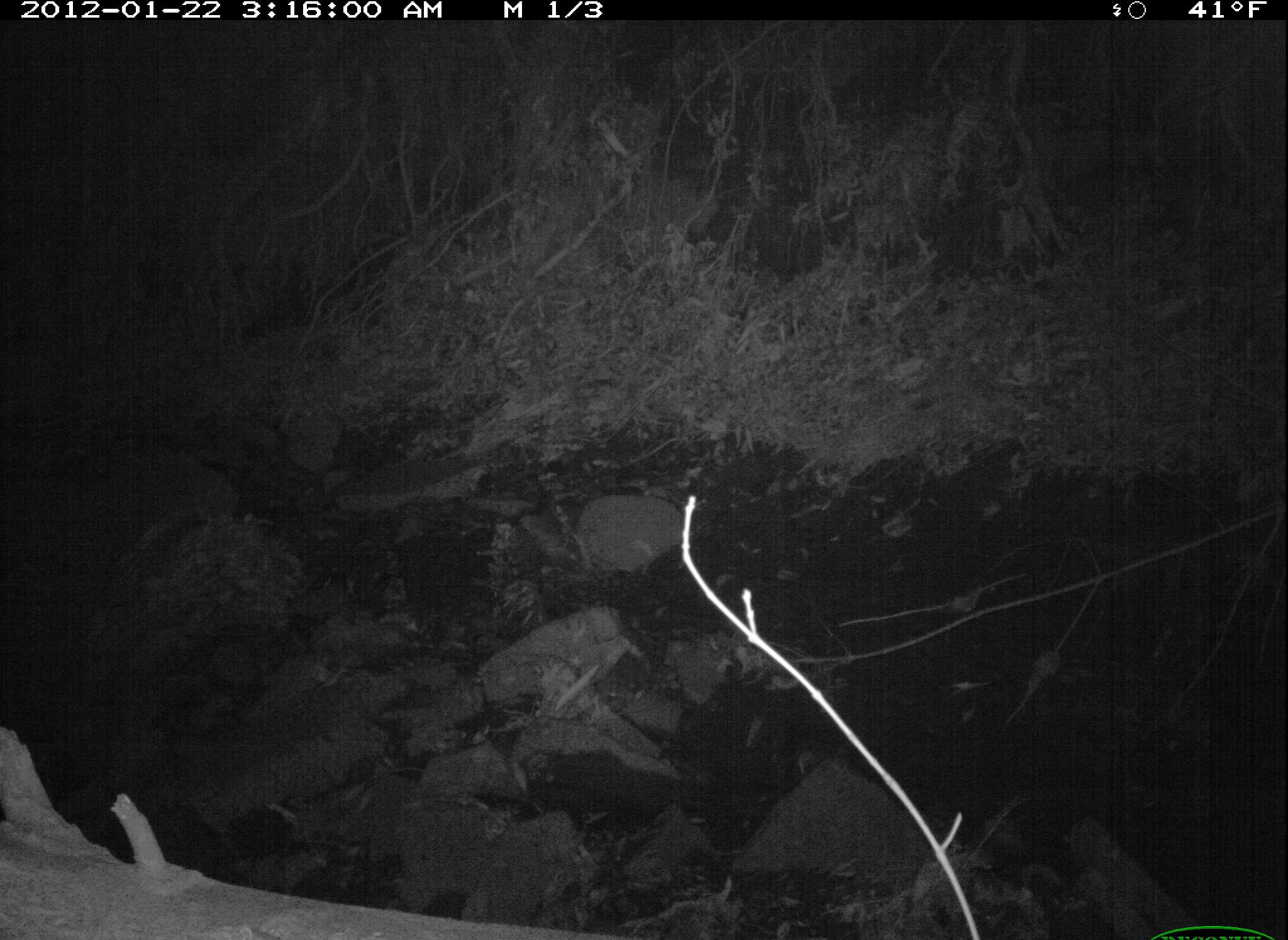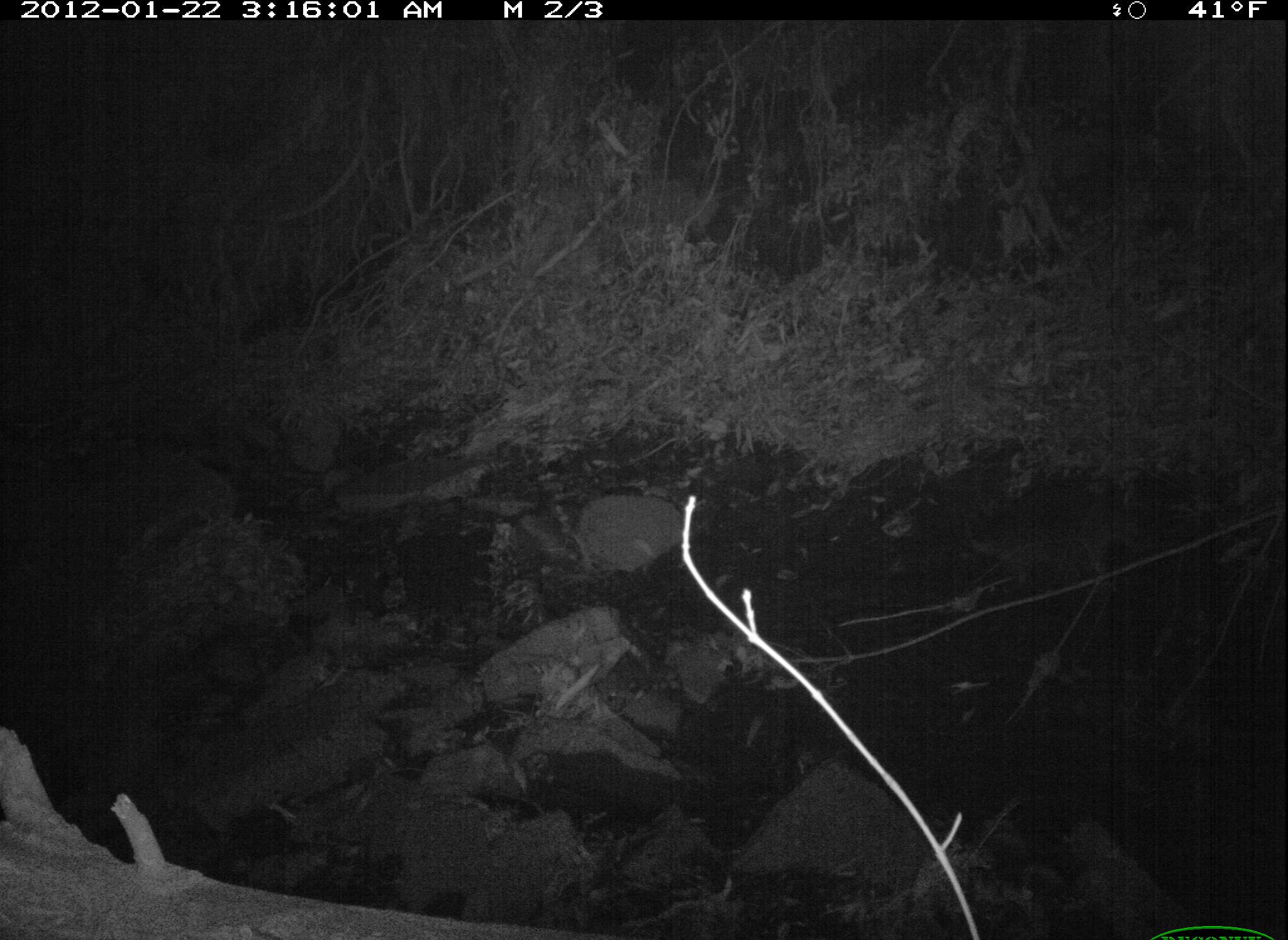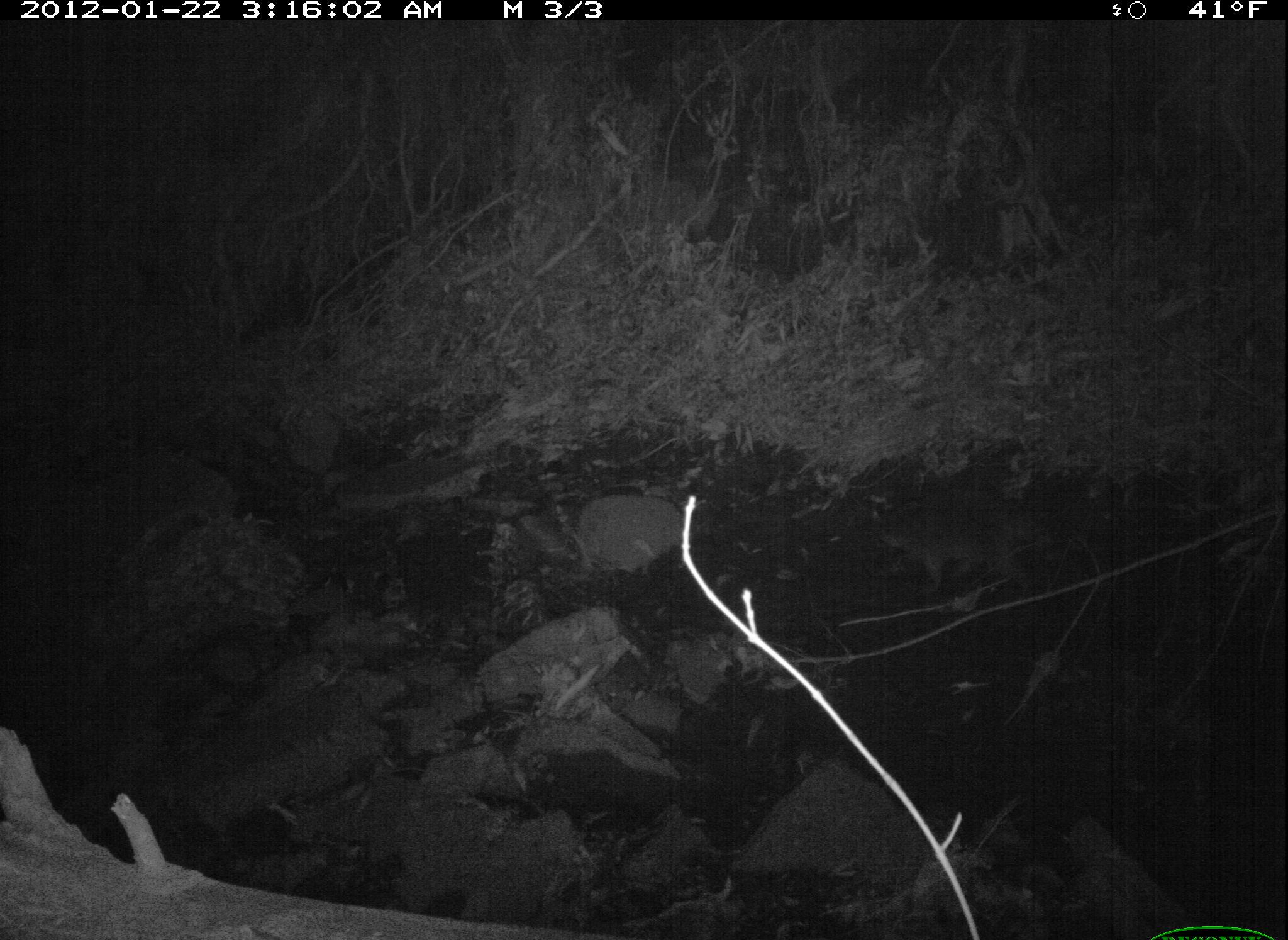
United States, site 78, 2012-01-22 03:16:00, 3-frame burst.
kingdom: Animalia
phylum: Chordata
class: Mammalia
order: Carnivora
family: Procyonidae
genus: Procyon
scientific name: Procyon lotor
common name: raccoon